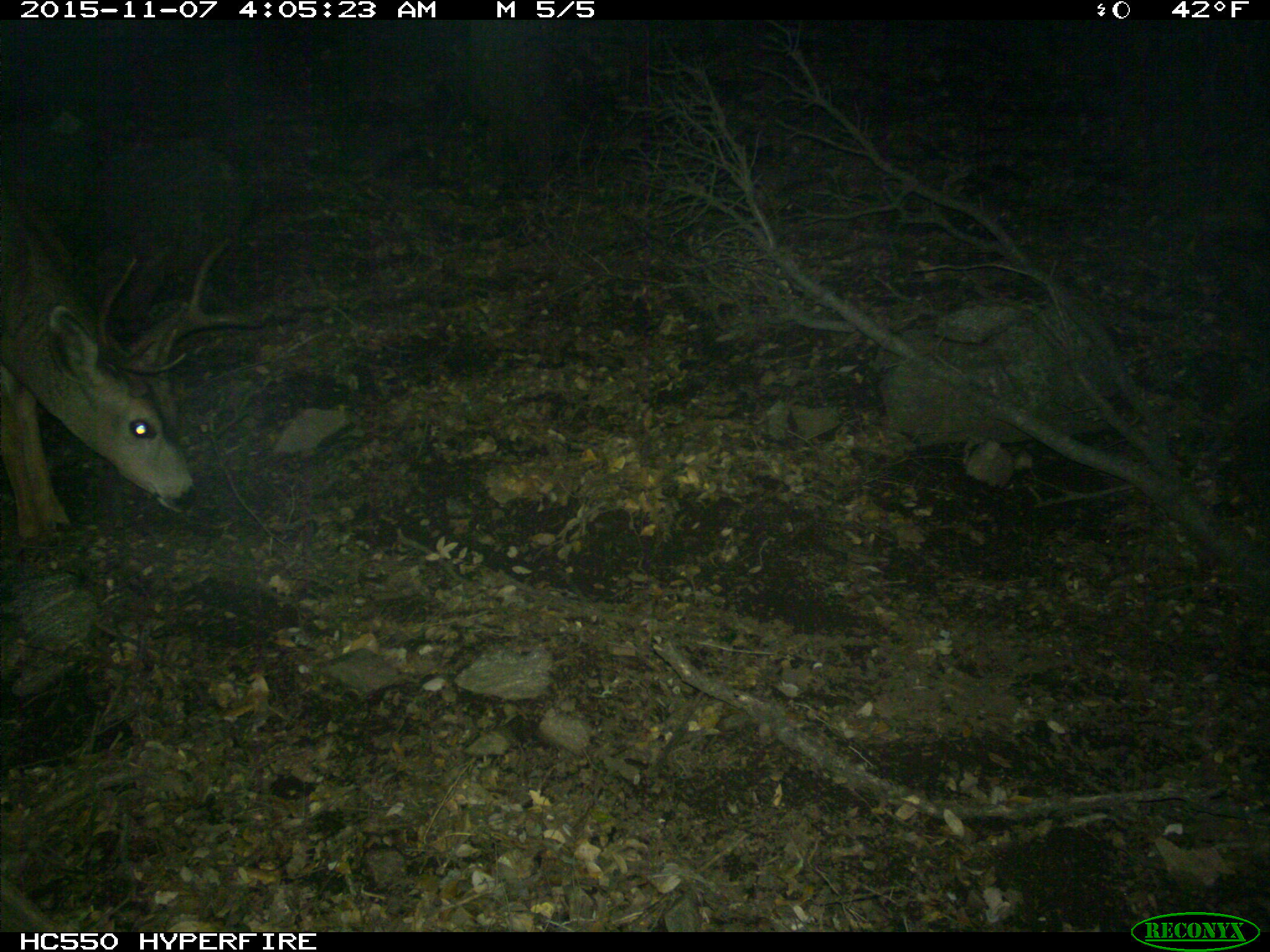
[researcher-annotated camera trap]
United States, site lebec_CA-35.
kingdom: Animalia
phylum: Chordata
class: Mammalia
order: Artiodactyla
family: Cervidae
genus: Odocoileus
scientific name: Odocoileus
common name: deer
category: unidentified deer